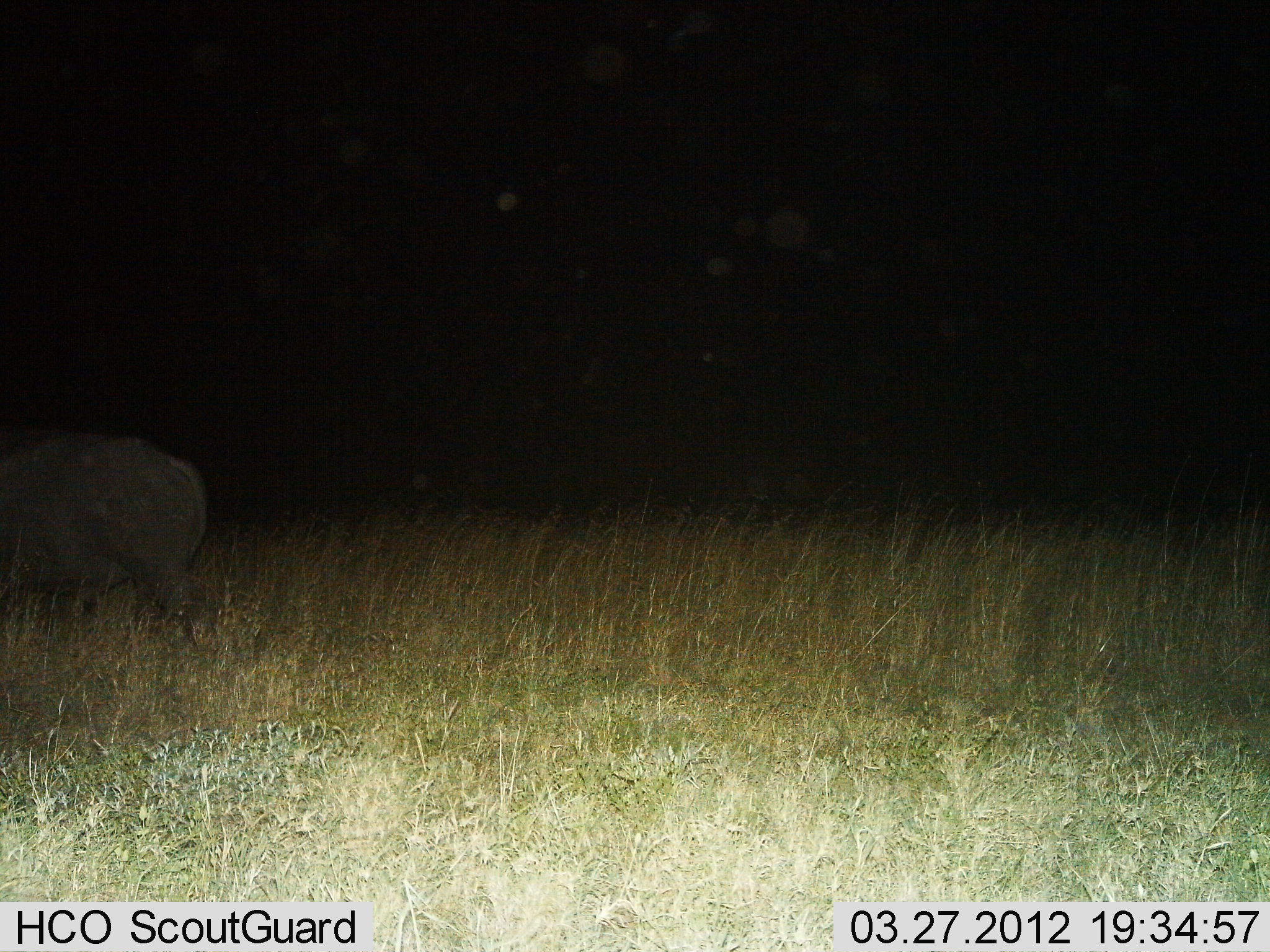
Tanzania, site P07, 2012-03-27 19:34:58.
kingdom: Animalia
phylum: Chordata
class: Mammalia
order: Artiodactyla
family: Bovidae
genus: Syncerus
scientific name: Syncerus caffer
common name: cape buffalo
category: buffalo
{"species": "buffalo (cape buffalo) (Syncerus caffer)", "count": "1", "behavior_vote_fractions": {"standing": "39%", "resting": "0%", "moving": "50%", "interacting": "0%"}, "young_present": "0%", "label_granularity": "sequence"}